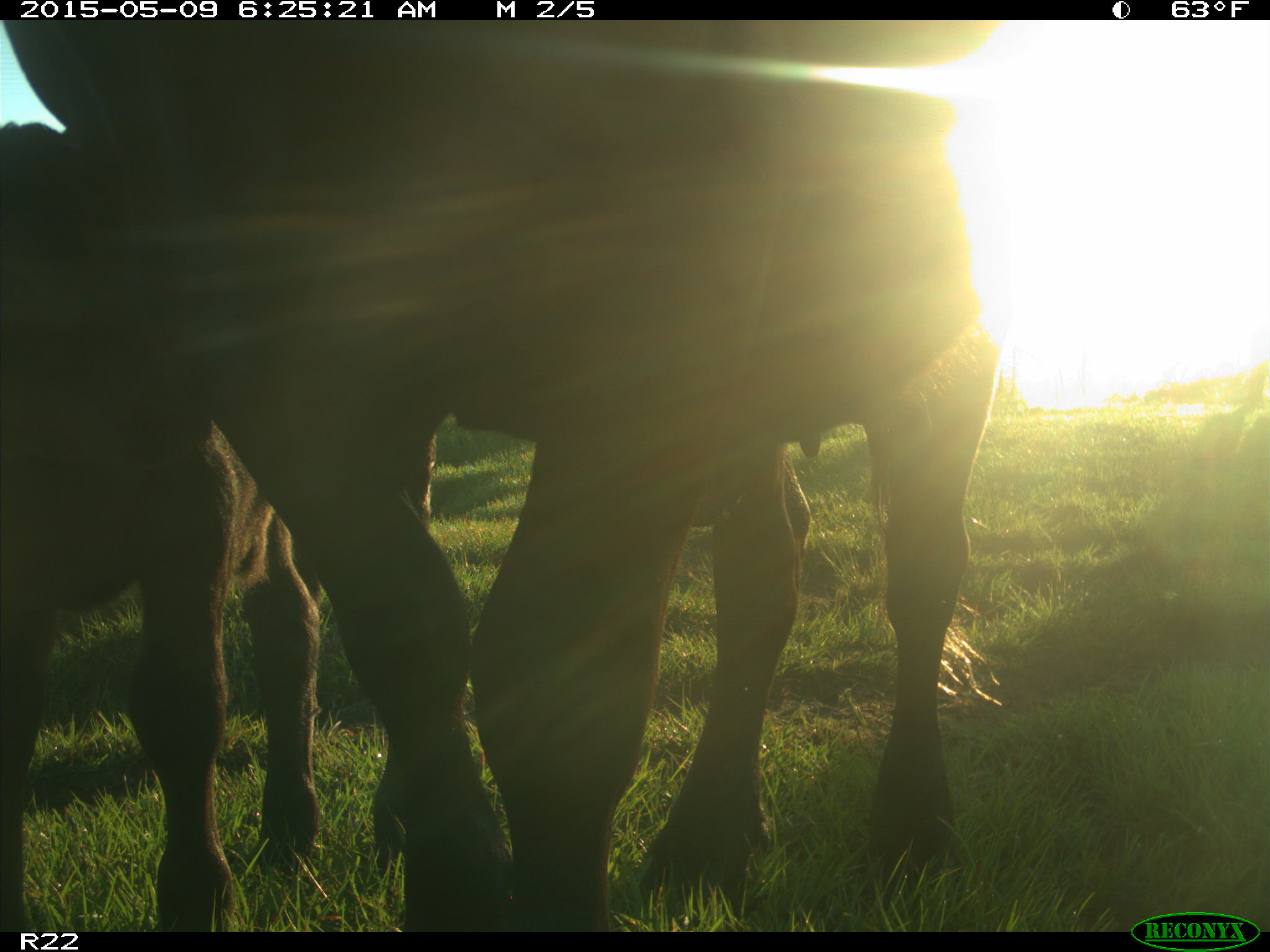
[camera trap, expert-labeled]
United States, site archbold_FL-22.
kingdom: Animalia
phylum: Chordata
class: Mammalia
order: Artiodactyla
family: Bovidae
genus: Bos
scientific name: Bos taurus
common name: domestic cow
Bos taurus (domestic cow).